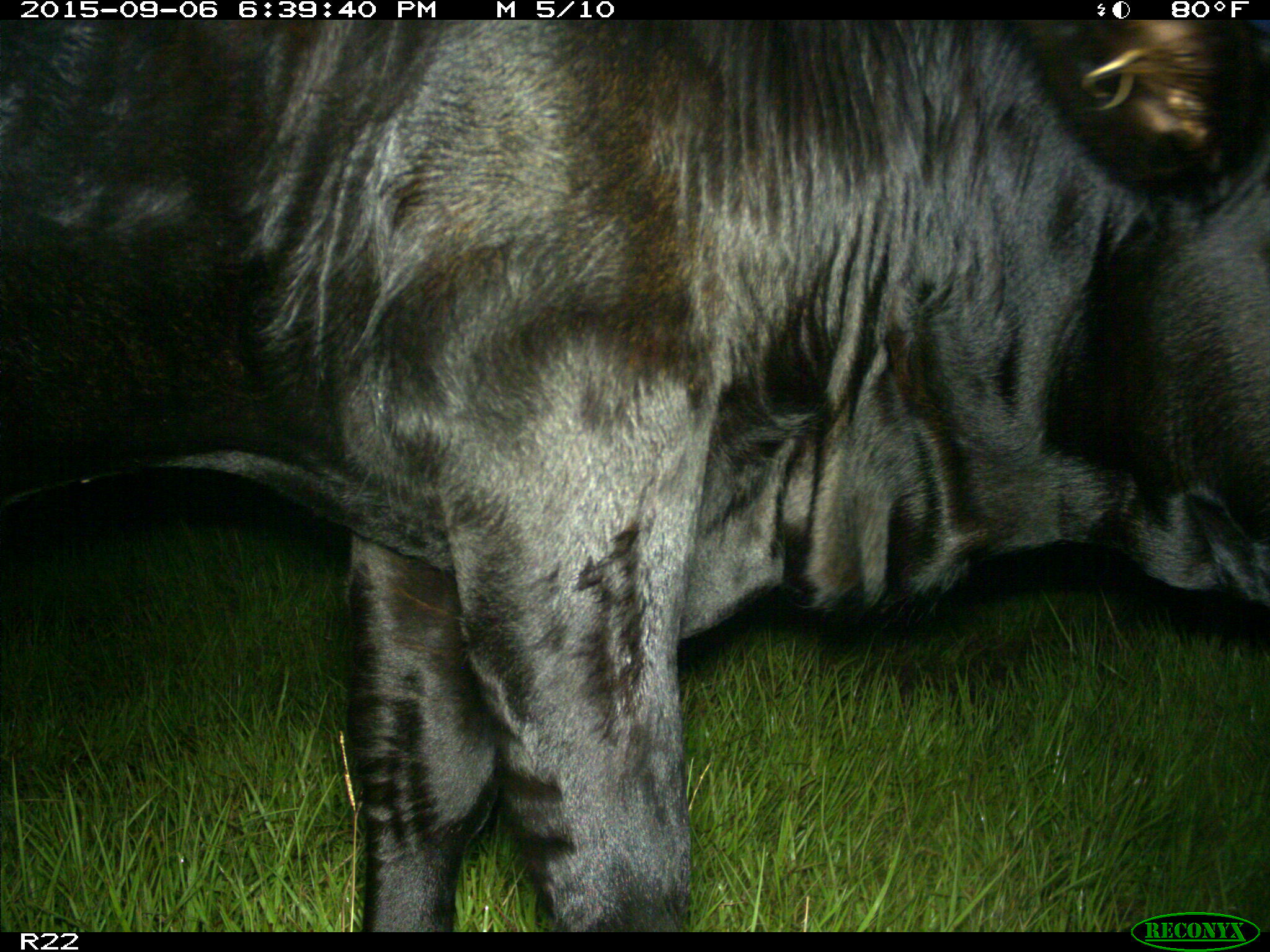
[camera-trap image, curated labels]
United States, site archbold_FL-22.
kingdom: Animalia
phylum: Chordata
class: Mammalia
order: Artiodactyla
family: Bovidae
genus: Bos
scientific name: Bos taurus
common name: domestic cow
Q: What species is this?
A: Bos taurus (domestic cow).